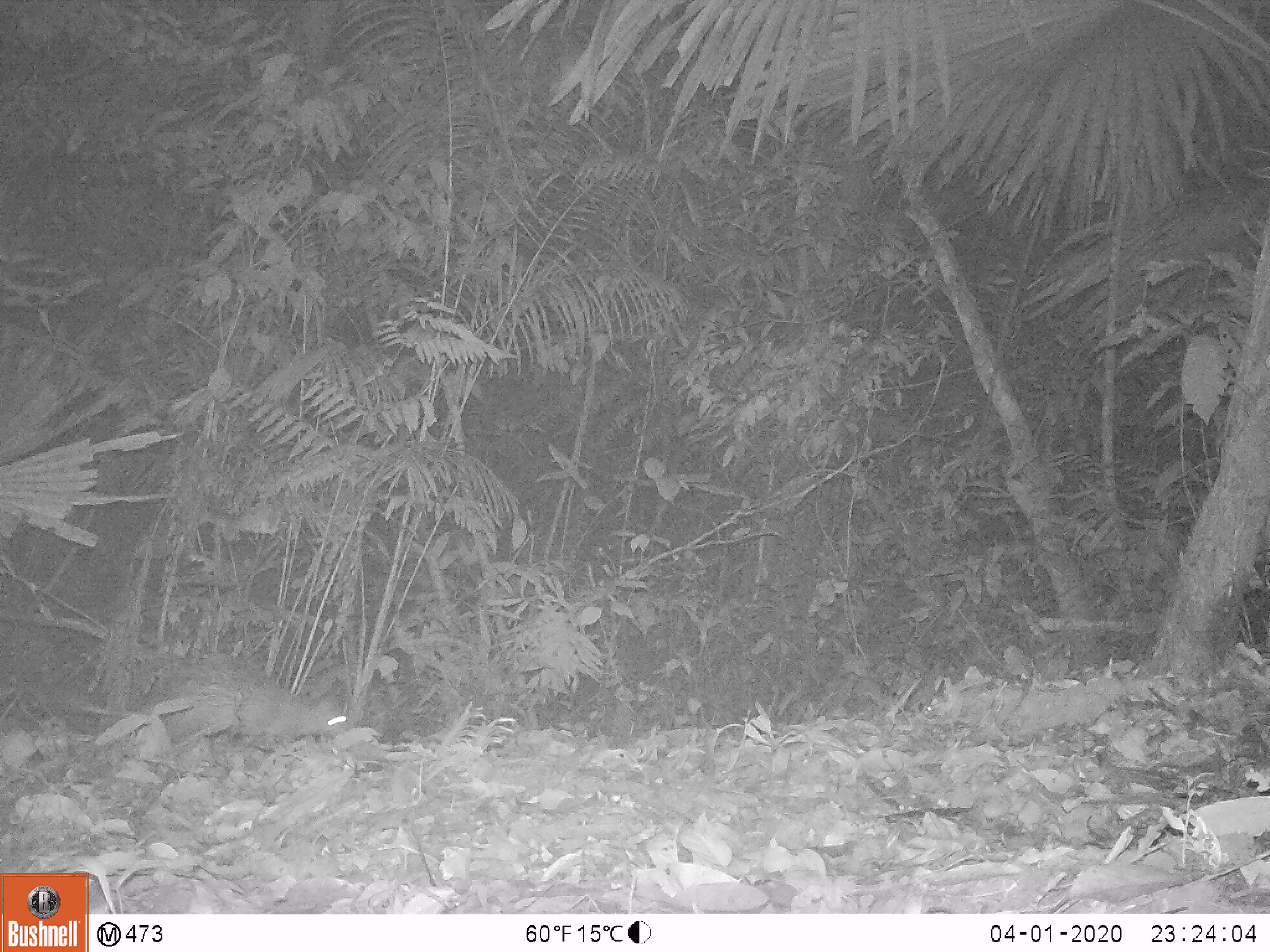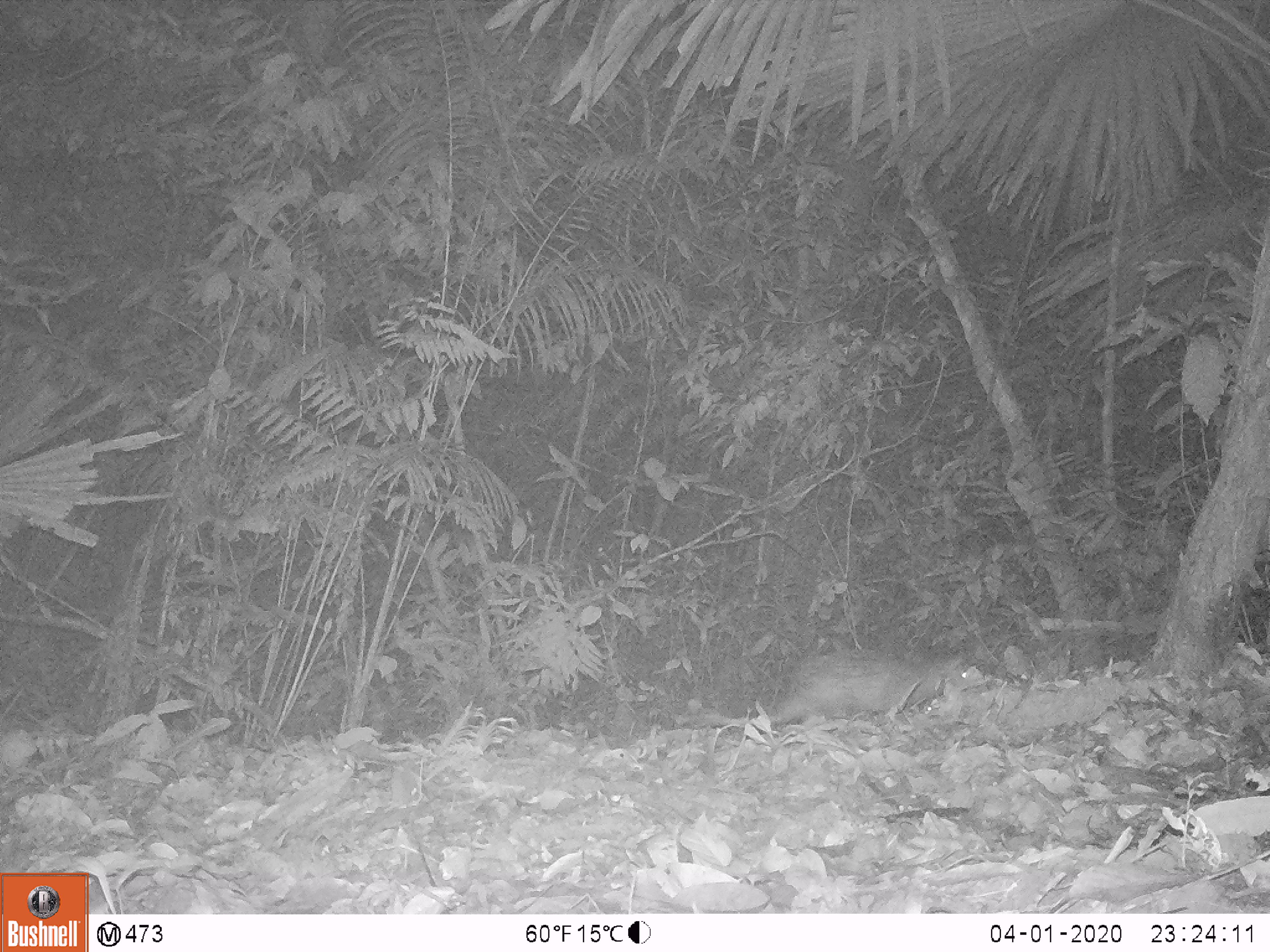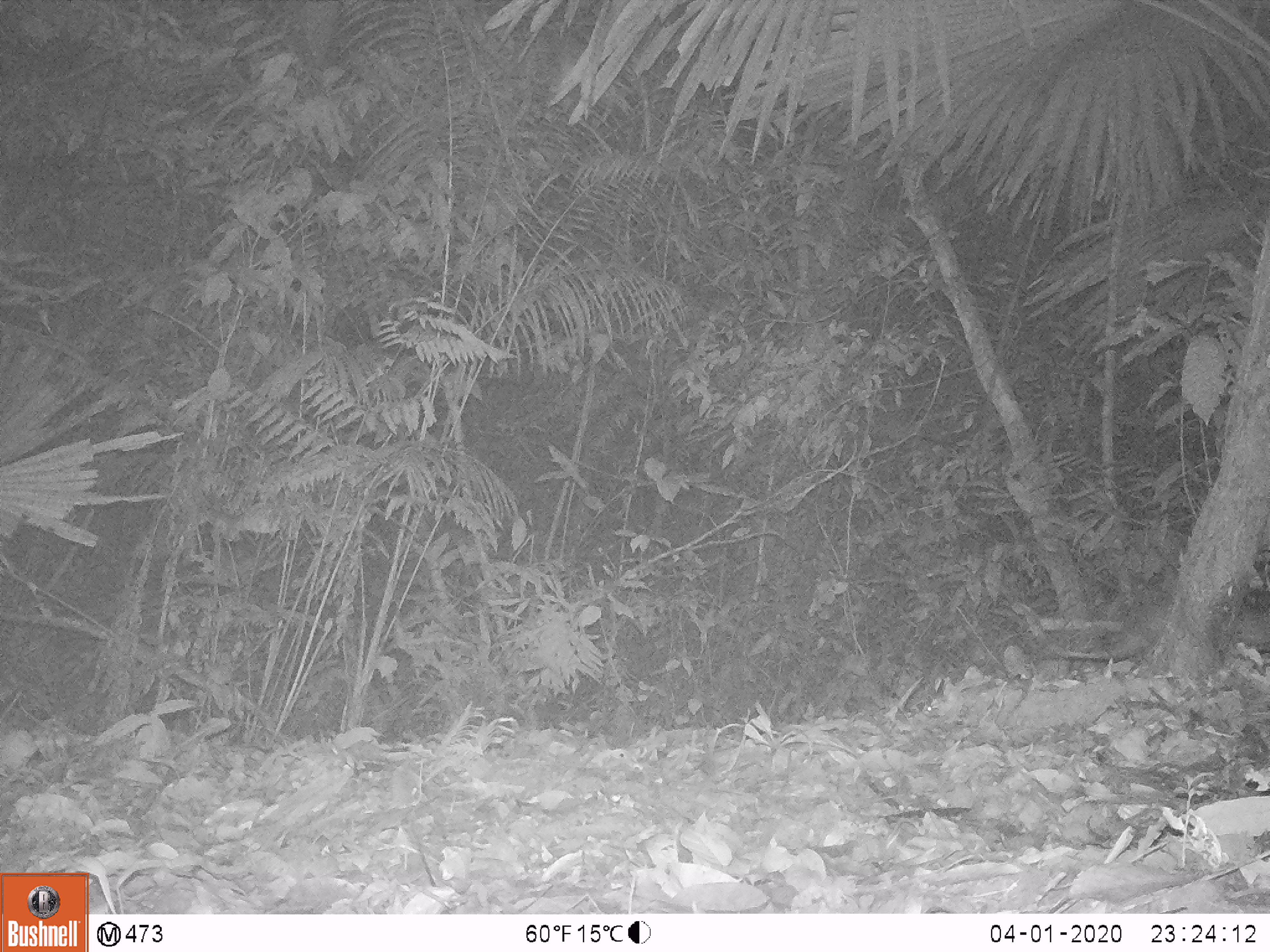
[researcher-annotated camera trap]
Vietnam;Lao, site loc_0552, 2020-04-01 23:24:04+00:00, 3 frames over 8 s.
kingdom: Animalia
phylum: Chordata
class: Mammalia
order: Rodentia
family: Hystricidae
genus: Atherurus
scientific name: Atherurus macrourus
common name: asiatic brush-tailed porcupine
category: asiatic brush tailed porcupine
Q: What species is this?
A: Asiatic brush tailed porcupine (asiatic brush-tailed porcupine) (Atherurus macrourus).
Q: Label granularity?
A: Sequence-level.